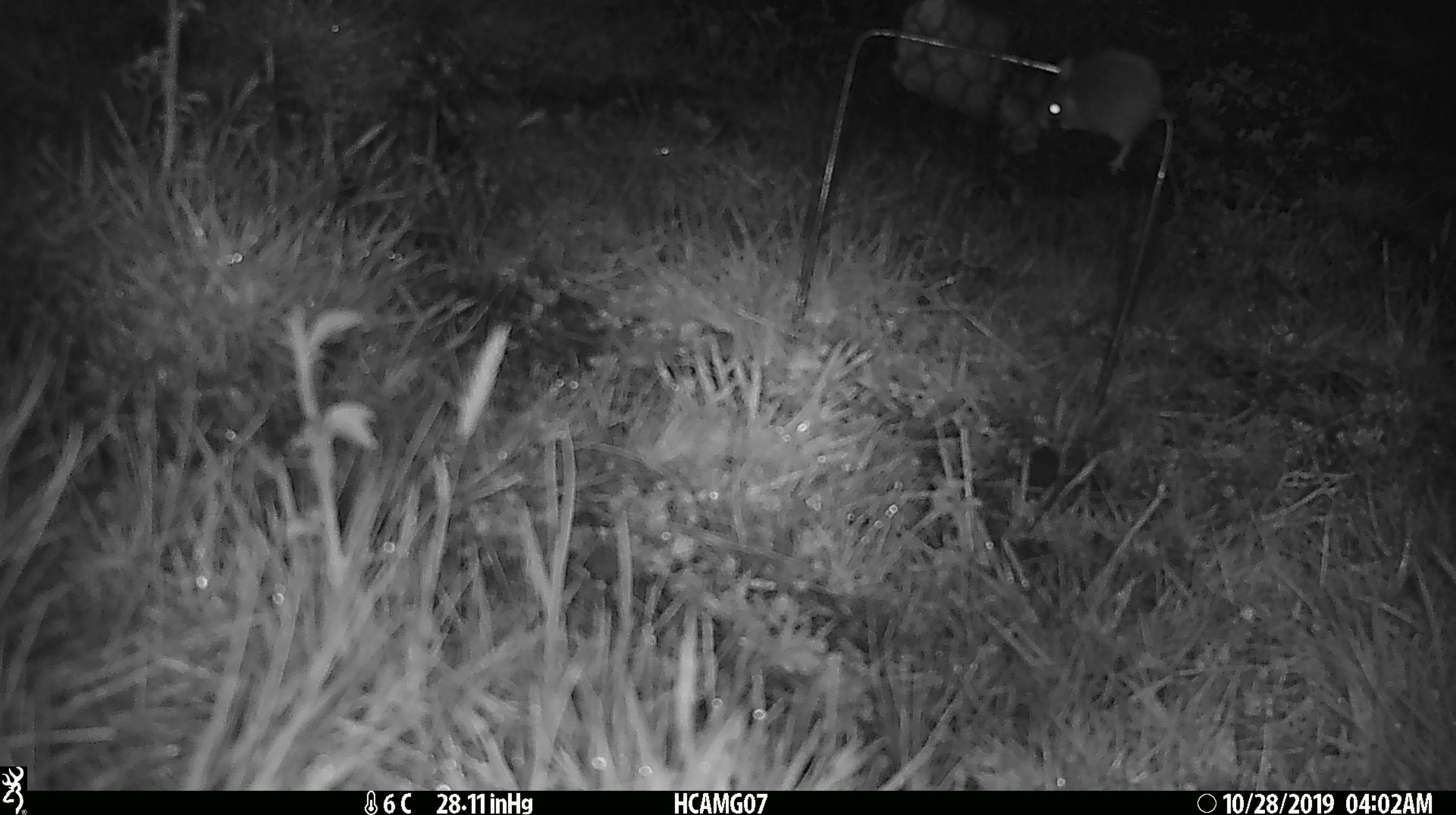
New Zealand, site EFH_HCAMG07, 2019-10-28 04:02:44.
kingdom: Animalia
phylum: Chordata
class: Mammalia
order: Rodentia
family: Muridae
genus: Mus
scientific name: Mus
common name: mouse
Mouse (Mus).